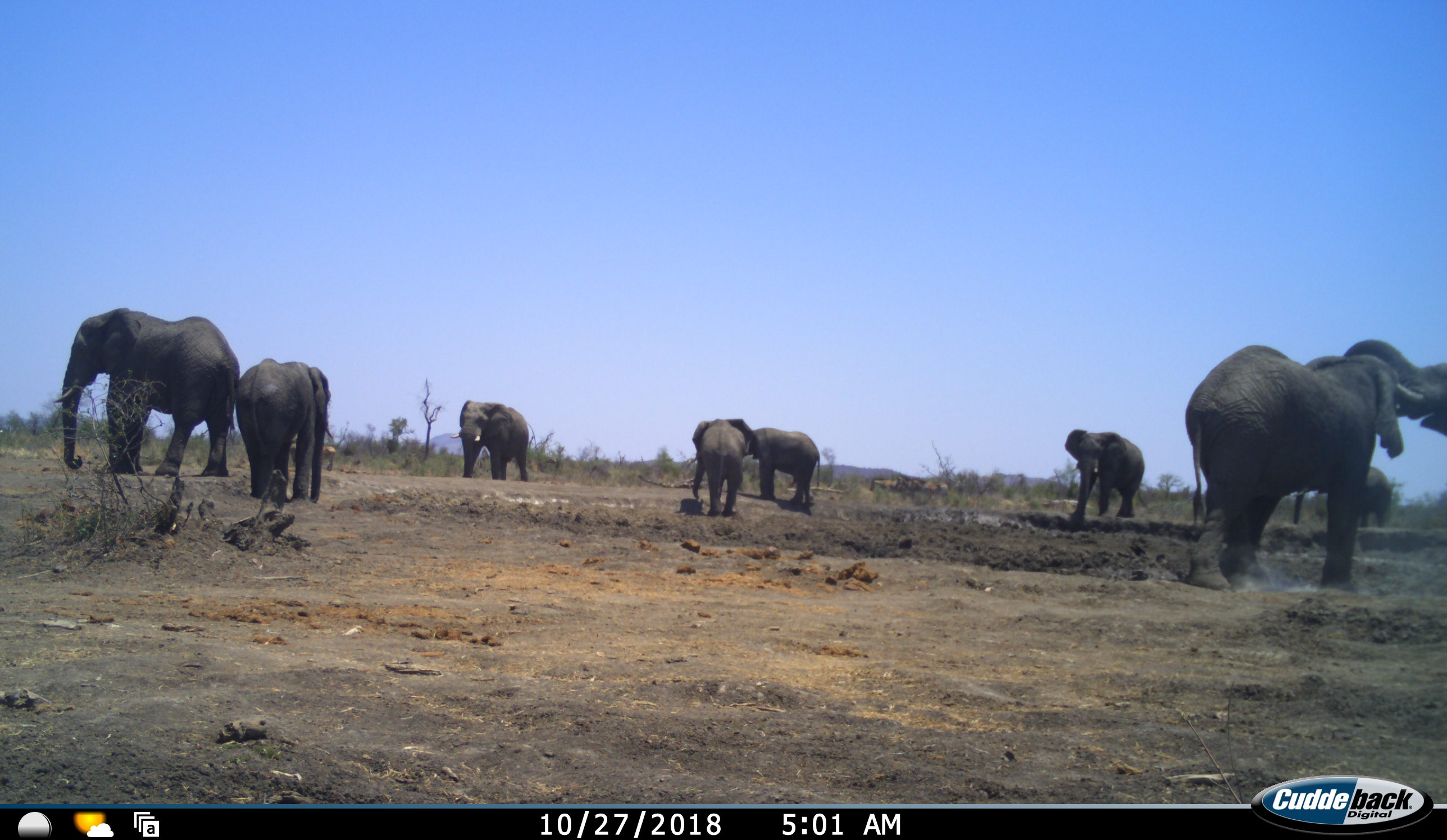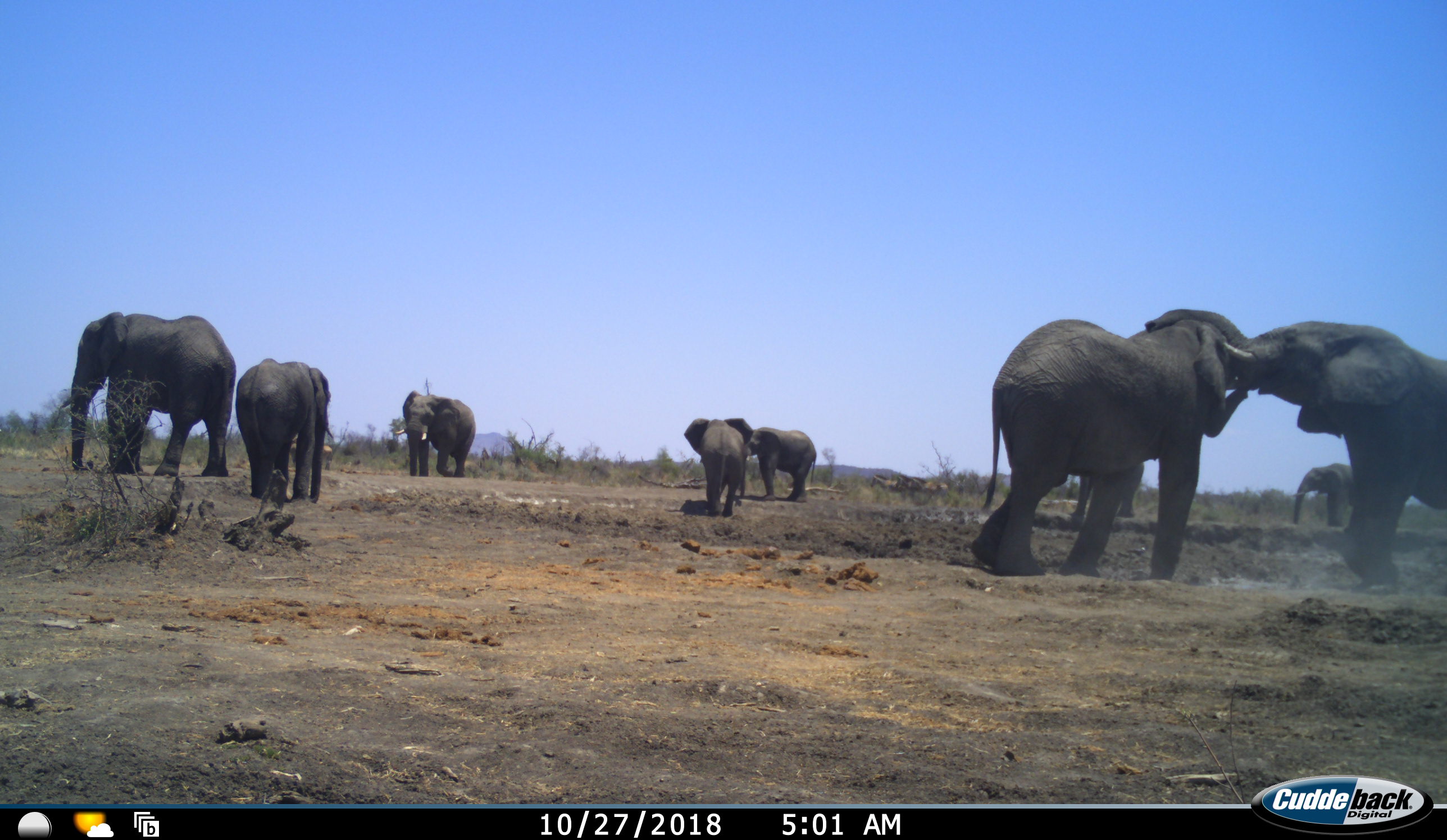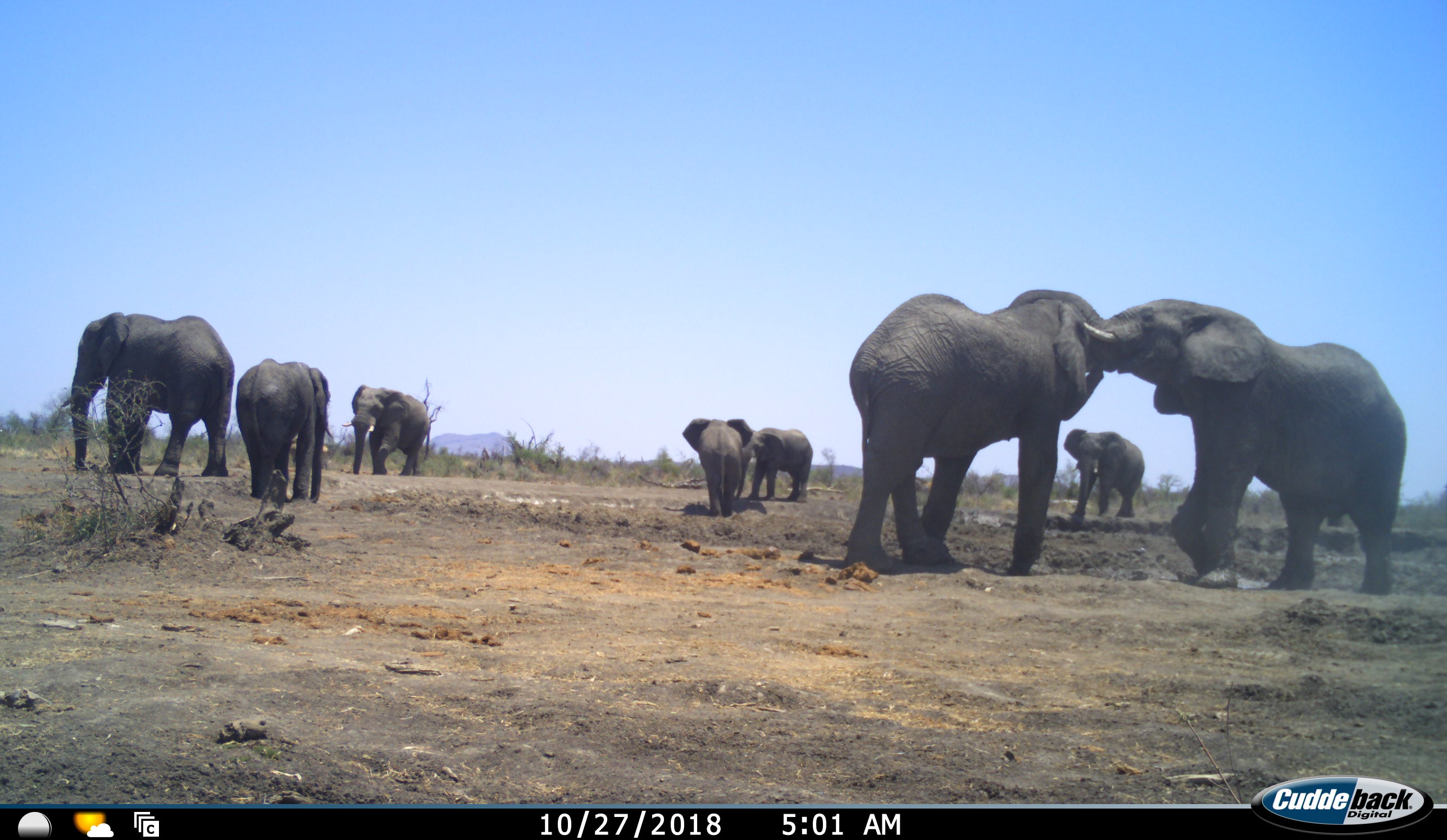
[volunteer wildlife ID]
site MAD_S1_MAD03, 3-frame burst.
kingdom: Animalia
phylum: Chordata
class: Mammalia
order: Proboscidea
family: Elephantidae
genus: Loxodonta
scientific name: Loxodonta africana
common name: african bush elephant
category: elephant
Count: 9.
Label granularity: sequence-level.